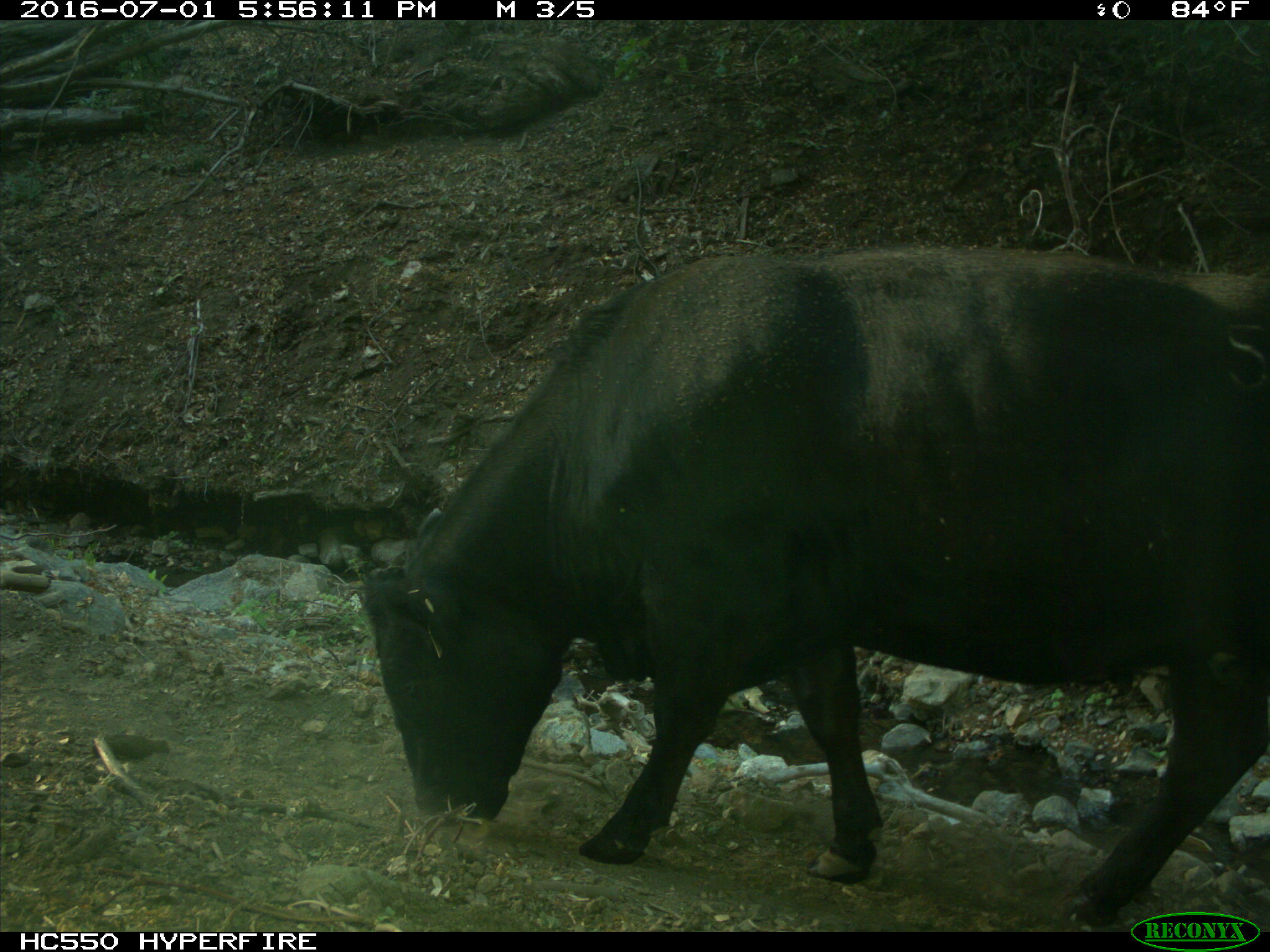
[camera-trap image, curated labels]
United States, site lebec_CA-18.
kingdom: Animalia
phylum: Chordata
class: Mammalia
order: Artiodactyla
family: Bovidae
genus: Bos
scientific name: Bos taurus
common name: domestic cow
Bos taurus (domestic cow).